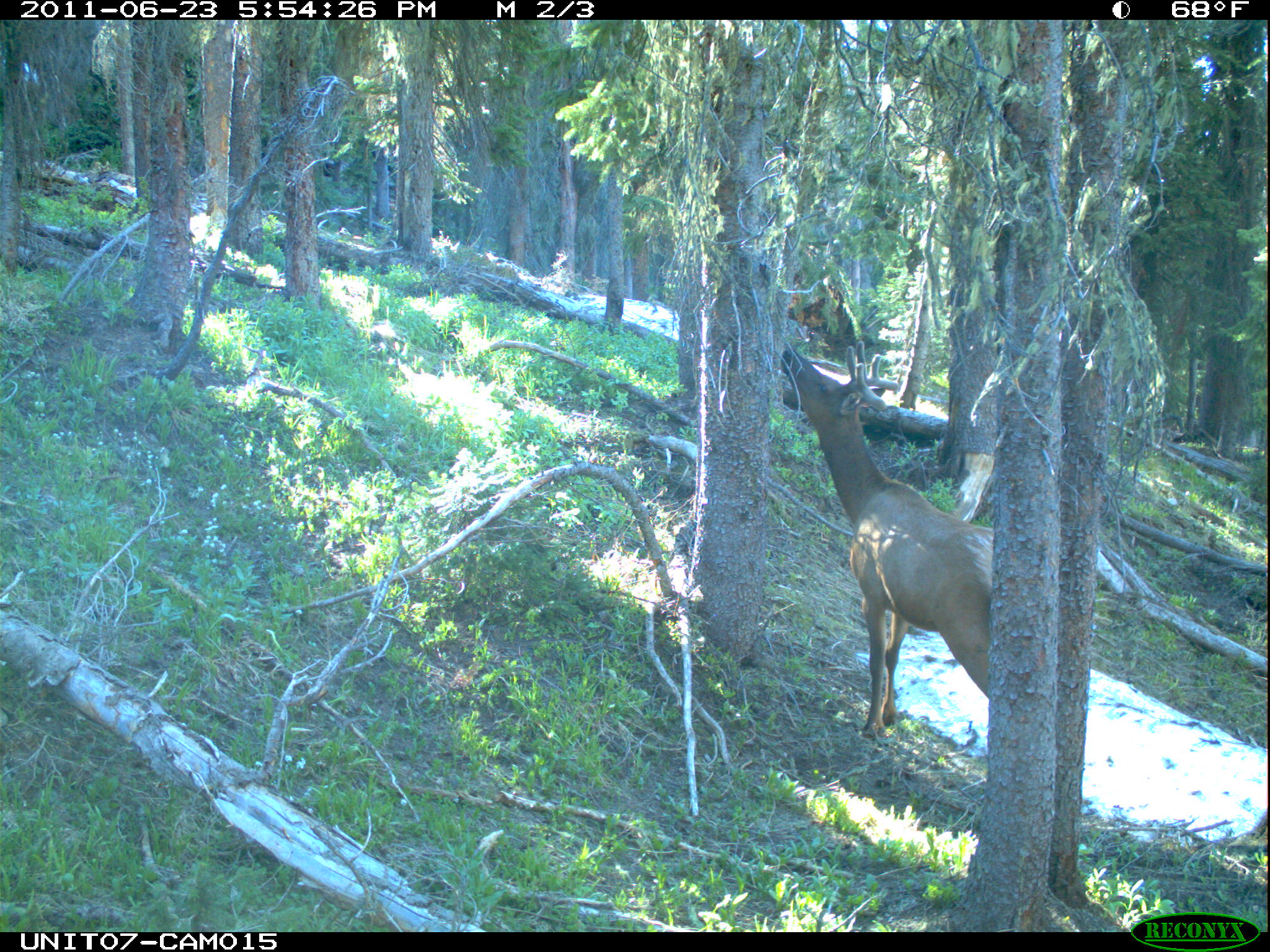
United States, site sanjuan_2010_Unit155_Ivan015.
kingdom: Animalia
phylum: Chordata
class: Mammalia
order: Artiodactyla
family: Cervidae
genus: Cervus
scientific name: Cervus elaphus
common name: red deer